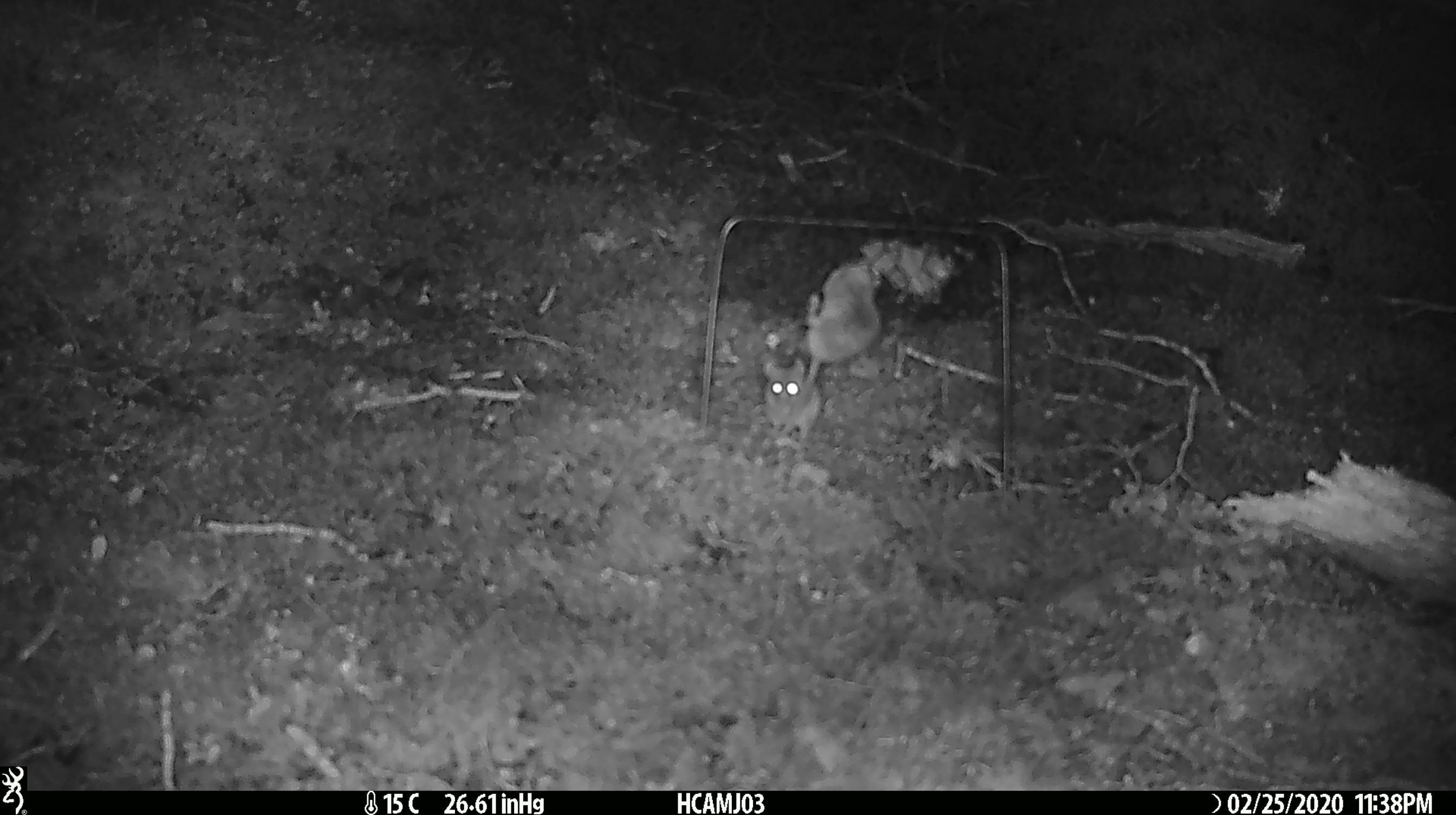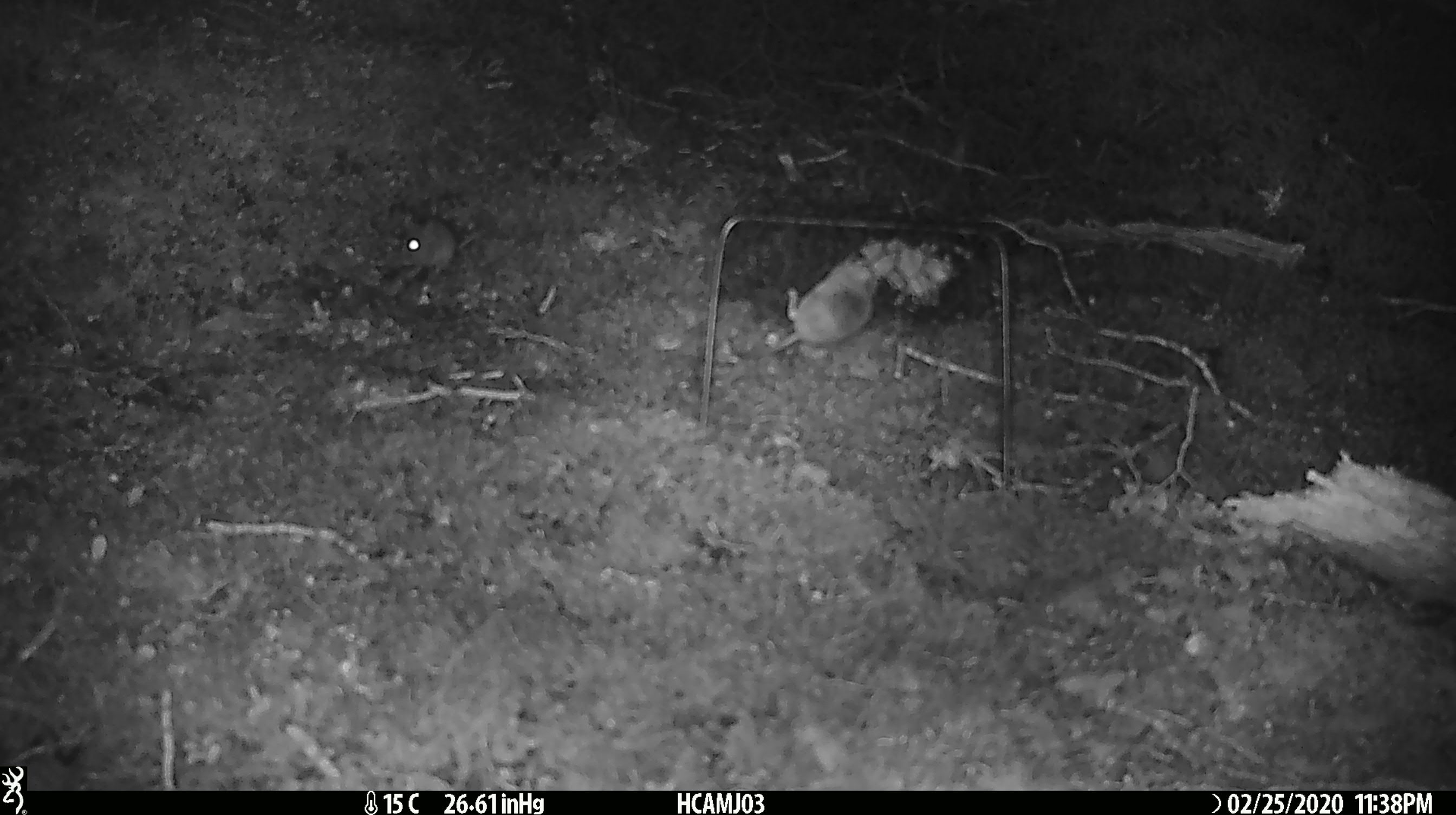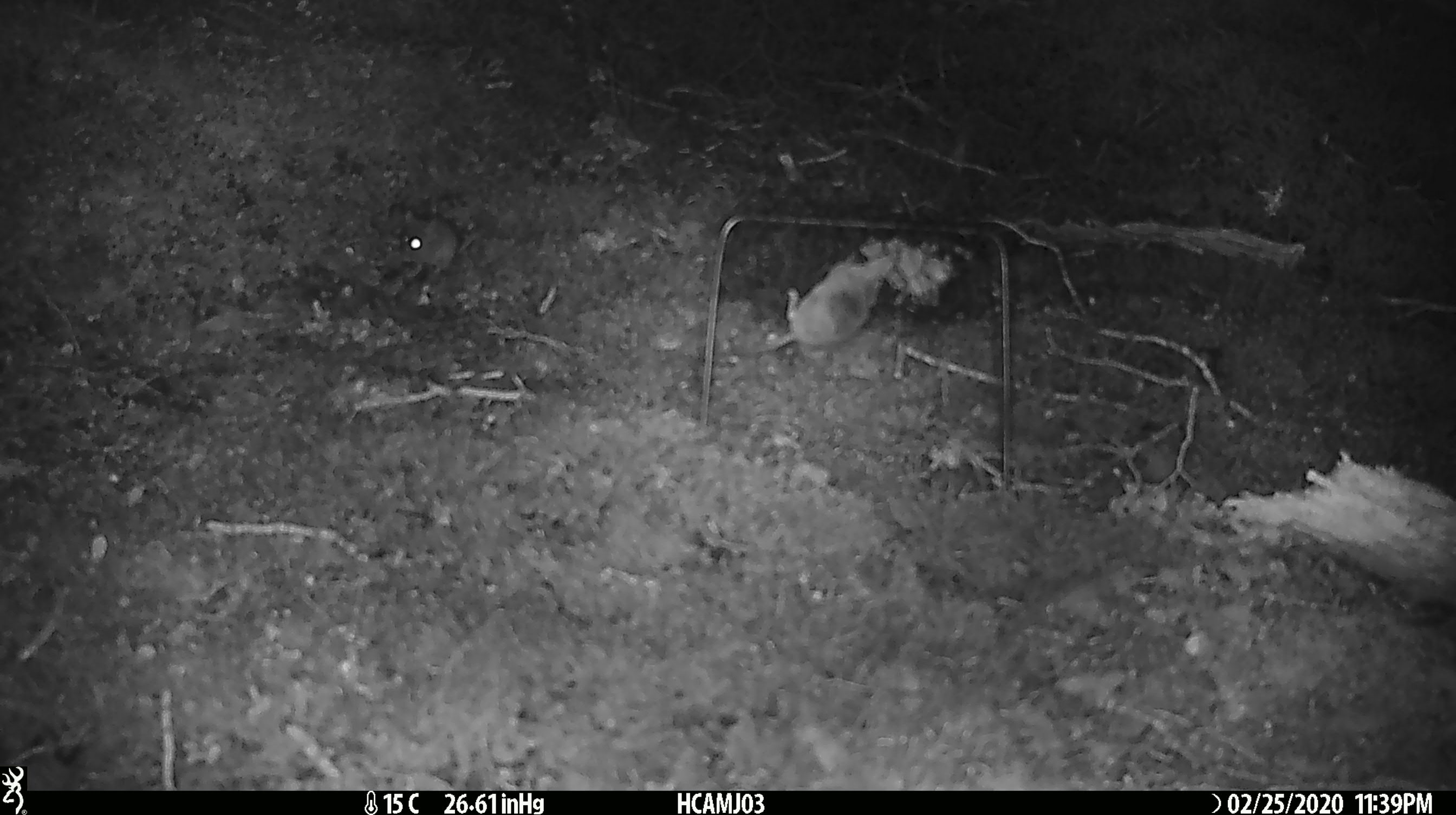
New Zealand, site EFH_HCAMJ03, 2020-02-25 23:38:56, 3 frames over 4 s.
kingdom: Animalia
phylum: Chordata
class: Mammalia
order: Rodentia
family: Muridae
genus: Mus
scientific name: Mus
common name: mouse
Mouse (Mus).